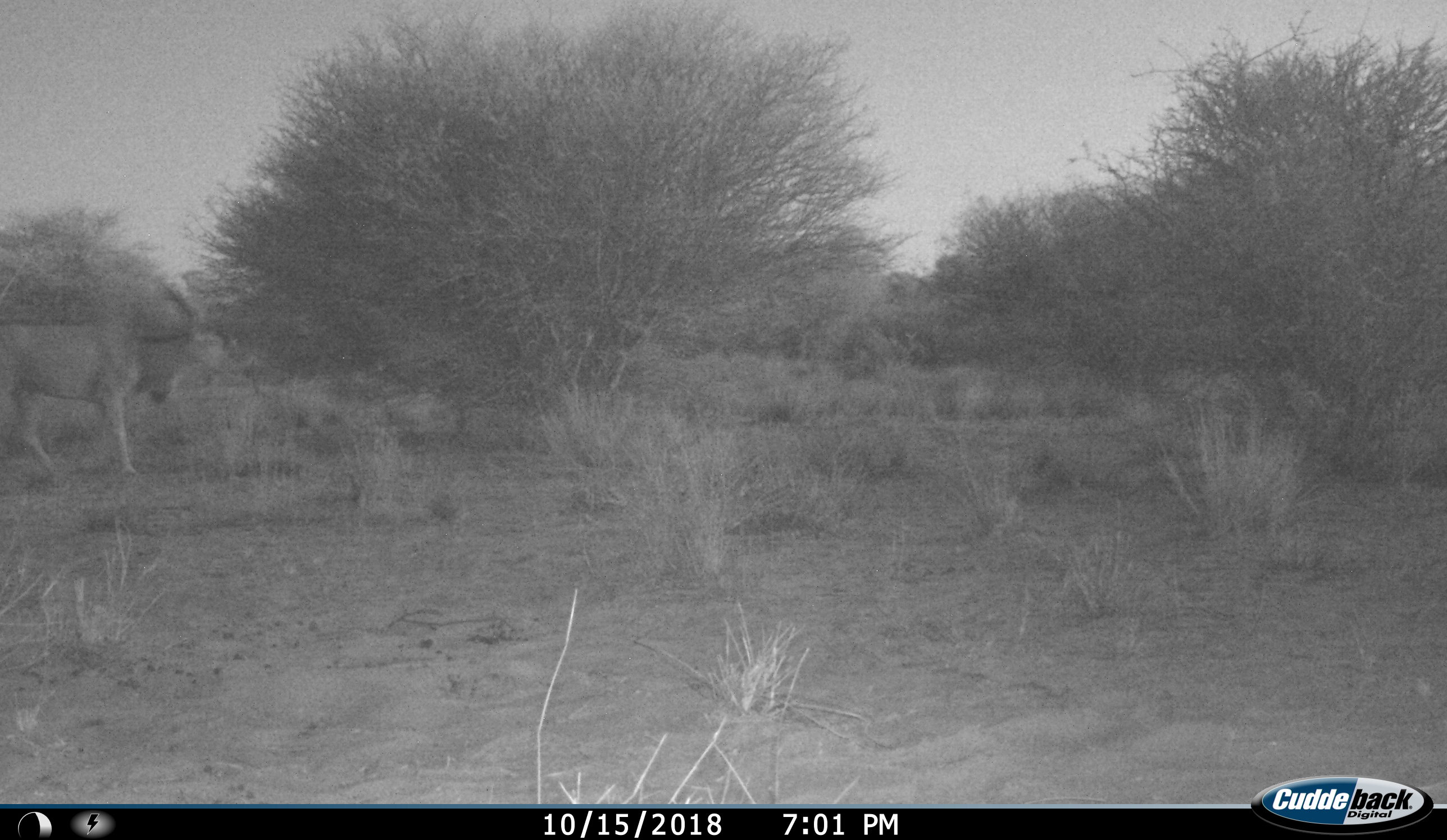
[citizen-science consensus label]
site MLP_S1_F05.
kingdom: Animalia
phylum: Chordata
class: Mammalia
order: Artiodactyla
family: Bovidae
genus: Tragelaphus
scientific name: Tragelaphus oryx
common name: eland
Eland (Tragelaphus oryx), count 1. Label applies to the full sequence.